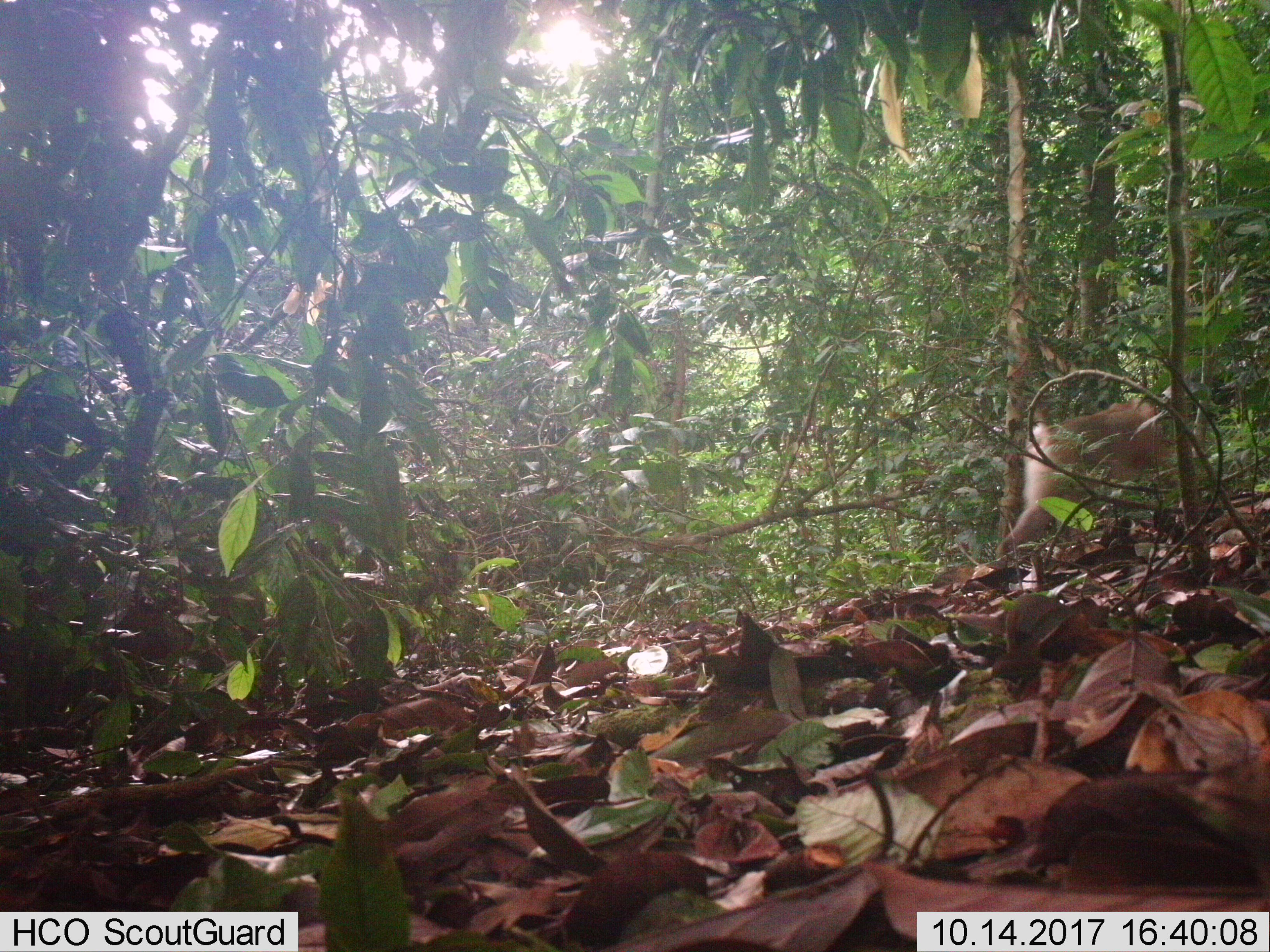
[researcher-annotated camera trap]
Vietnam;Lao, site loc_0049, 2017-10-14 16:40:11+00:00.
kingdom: Animalia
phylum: Chordata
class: Mammalia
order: Primates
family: Cercopithecidae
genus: Macaca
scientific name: Macaca nemestrina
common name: pig-tailed macaque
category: pig tailed macaque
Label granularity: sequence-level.